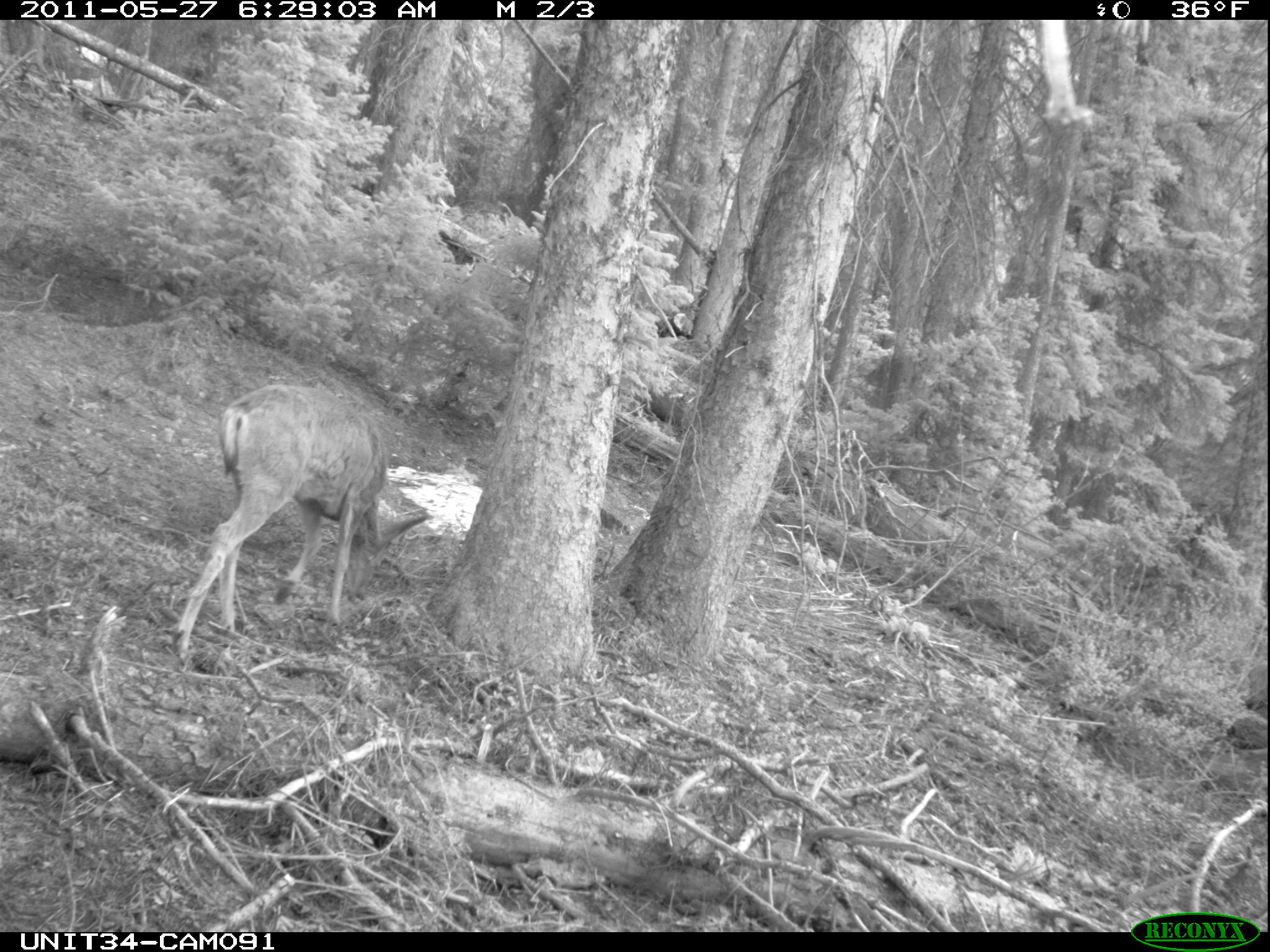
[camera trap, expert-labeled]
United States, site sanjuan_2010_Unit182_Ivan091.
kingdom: Animalia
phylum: Chordata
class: Mammalia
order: Artiodactyla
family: Cervidae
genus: Odocoileus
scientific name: Odocoileus hemionus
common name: mule deer